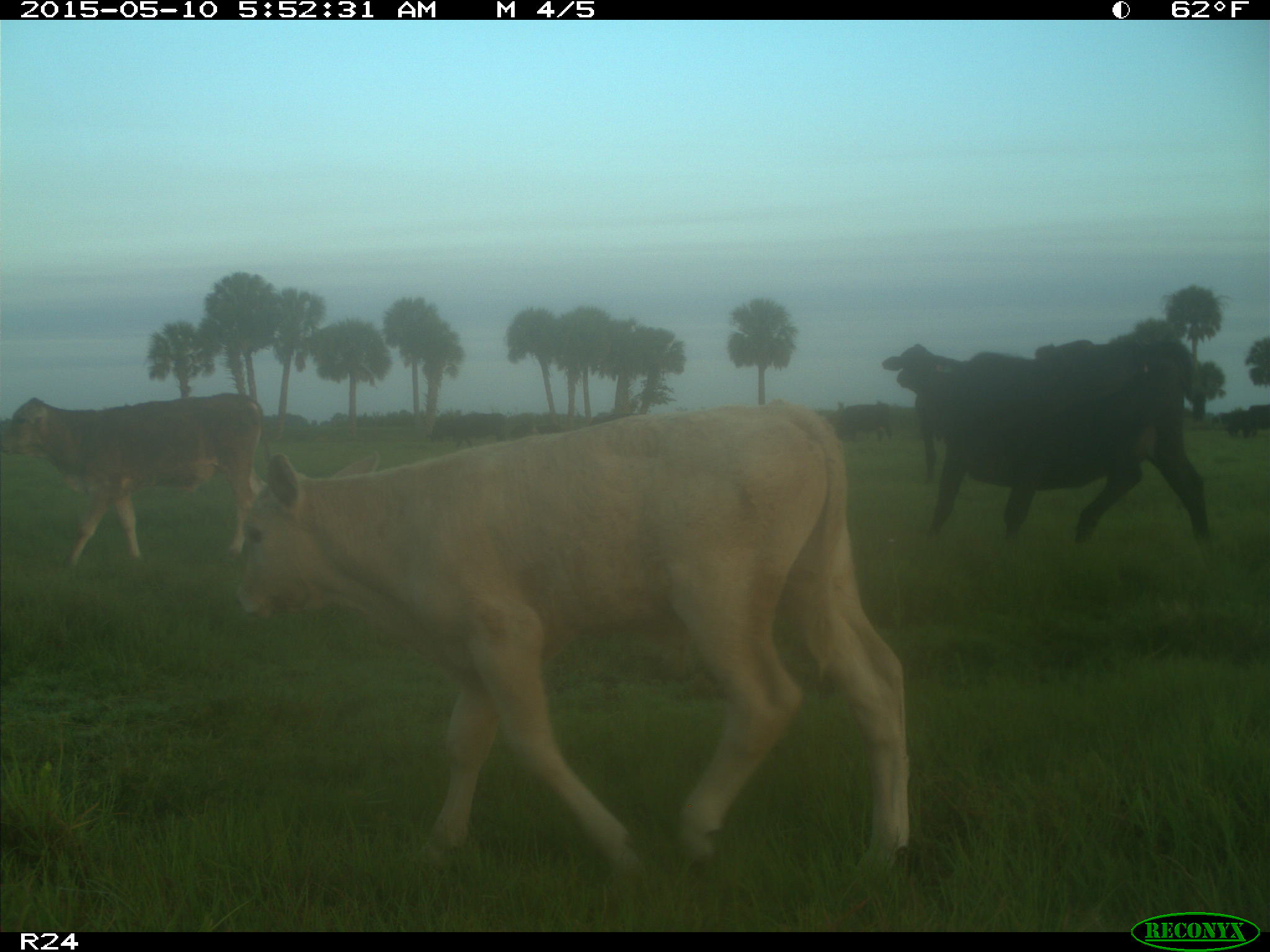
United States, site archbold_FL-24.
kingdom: Animalia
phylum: Chordata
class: Mammalia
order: Artiodactyla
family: Bovidae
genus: Bos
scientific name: Bos taurus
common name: domestic cow